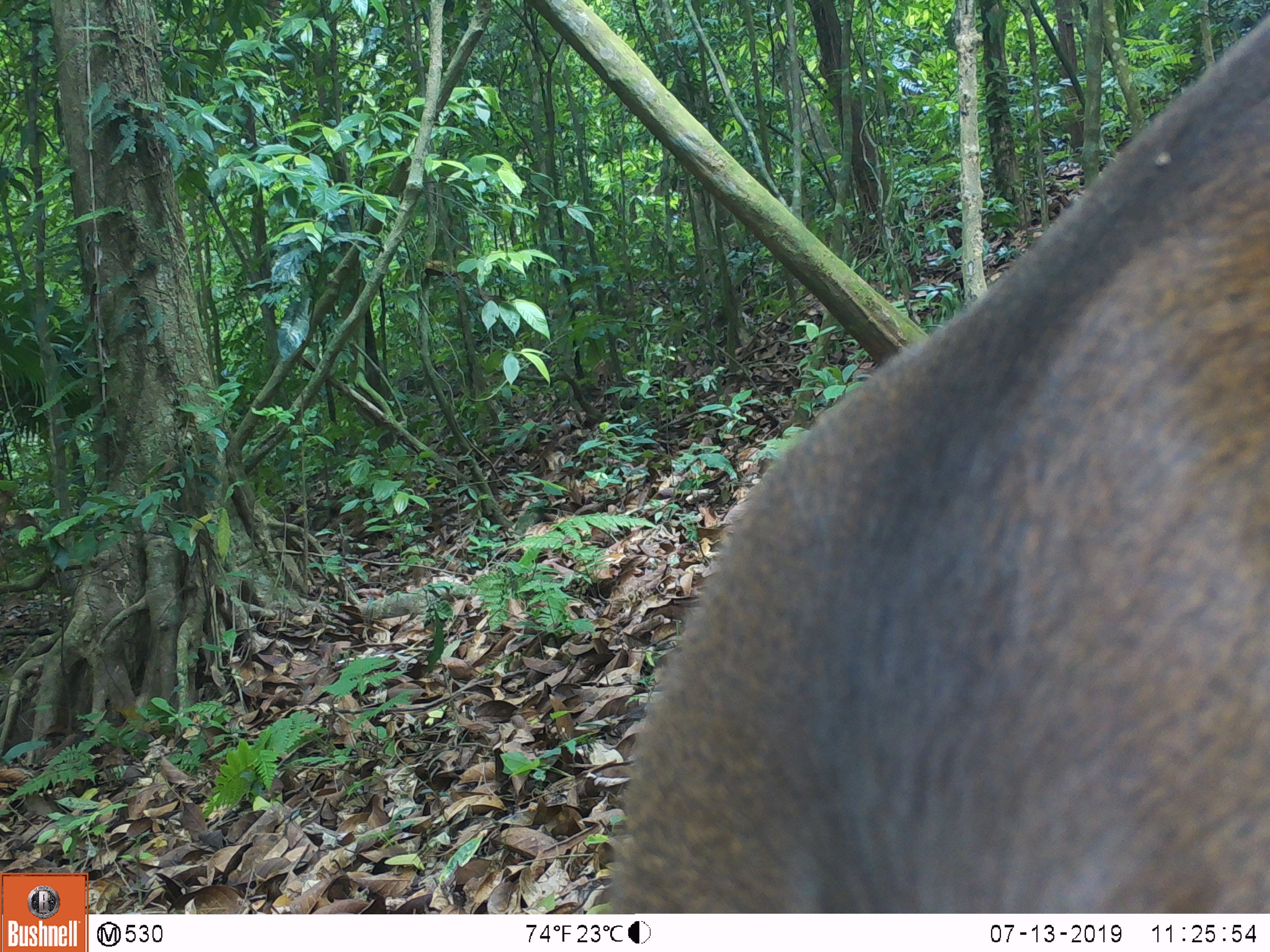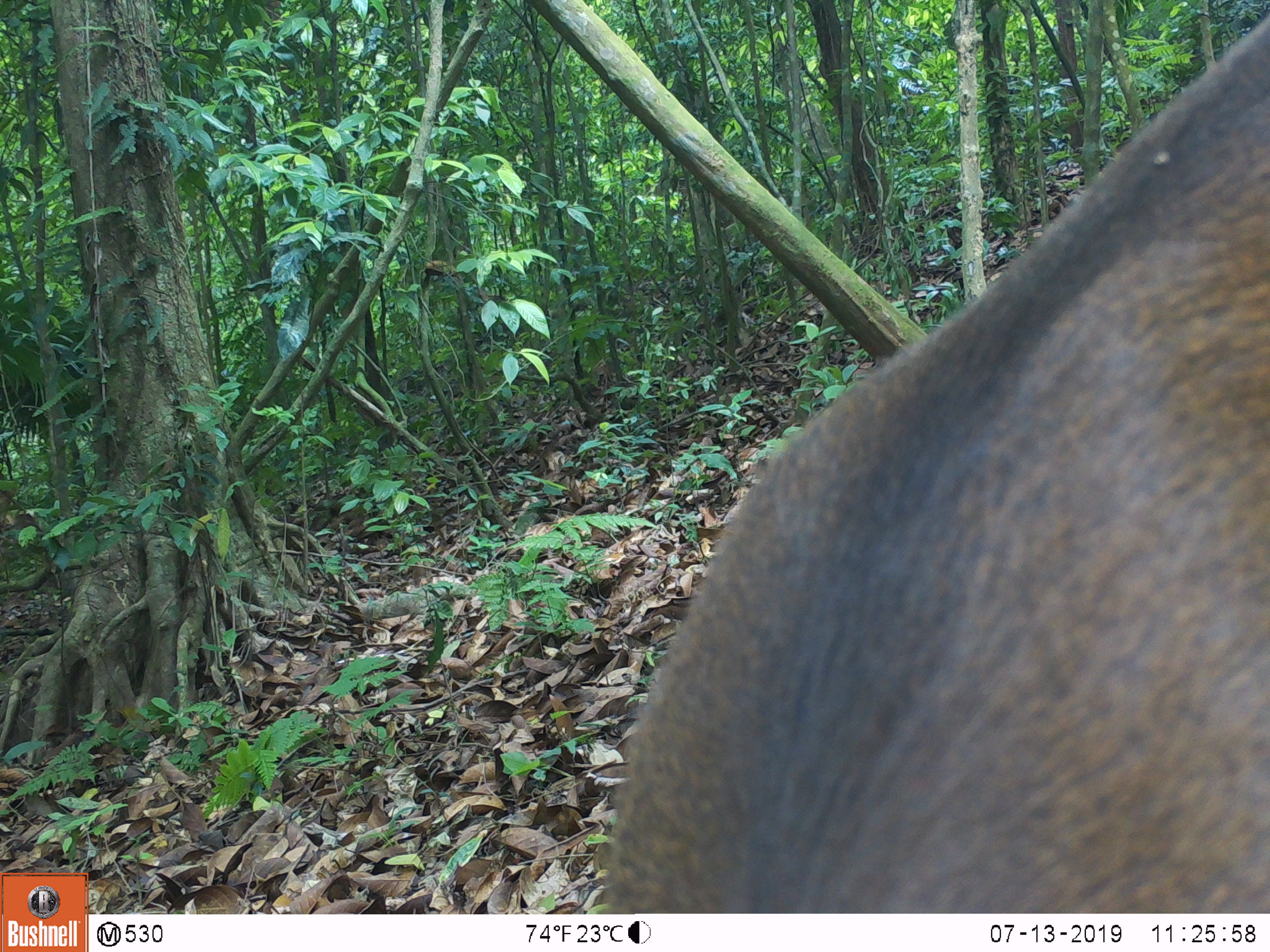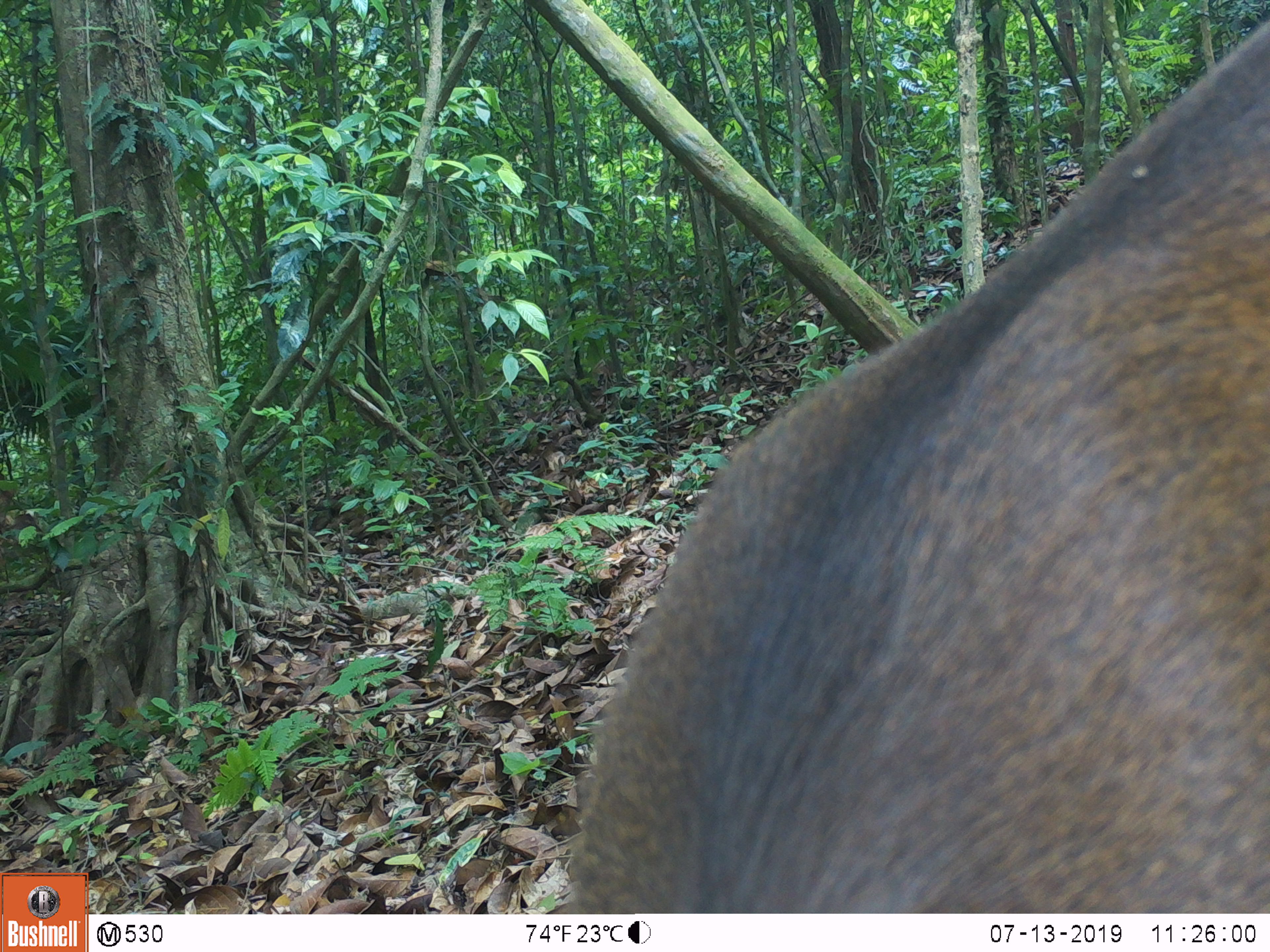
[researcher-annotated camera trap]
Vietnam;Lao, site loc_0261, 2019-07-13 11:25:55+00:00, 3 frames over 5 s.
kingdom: Animalia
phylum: Chordata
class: Mammalia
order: Artiodactyla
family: Cervidae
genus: Rusa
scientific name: Rusa unicolor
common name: sambar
Sambar (Rusa unicolor). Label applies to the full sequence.